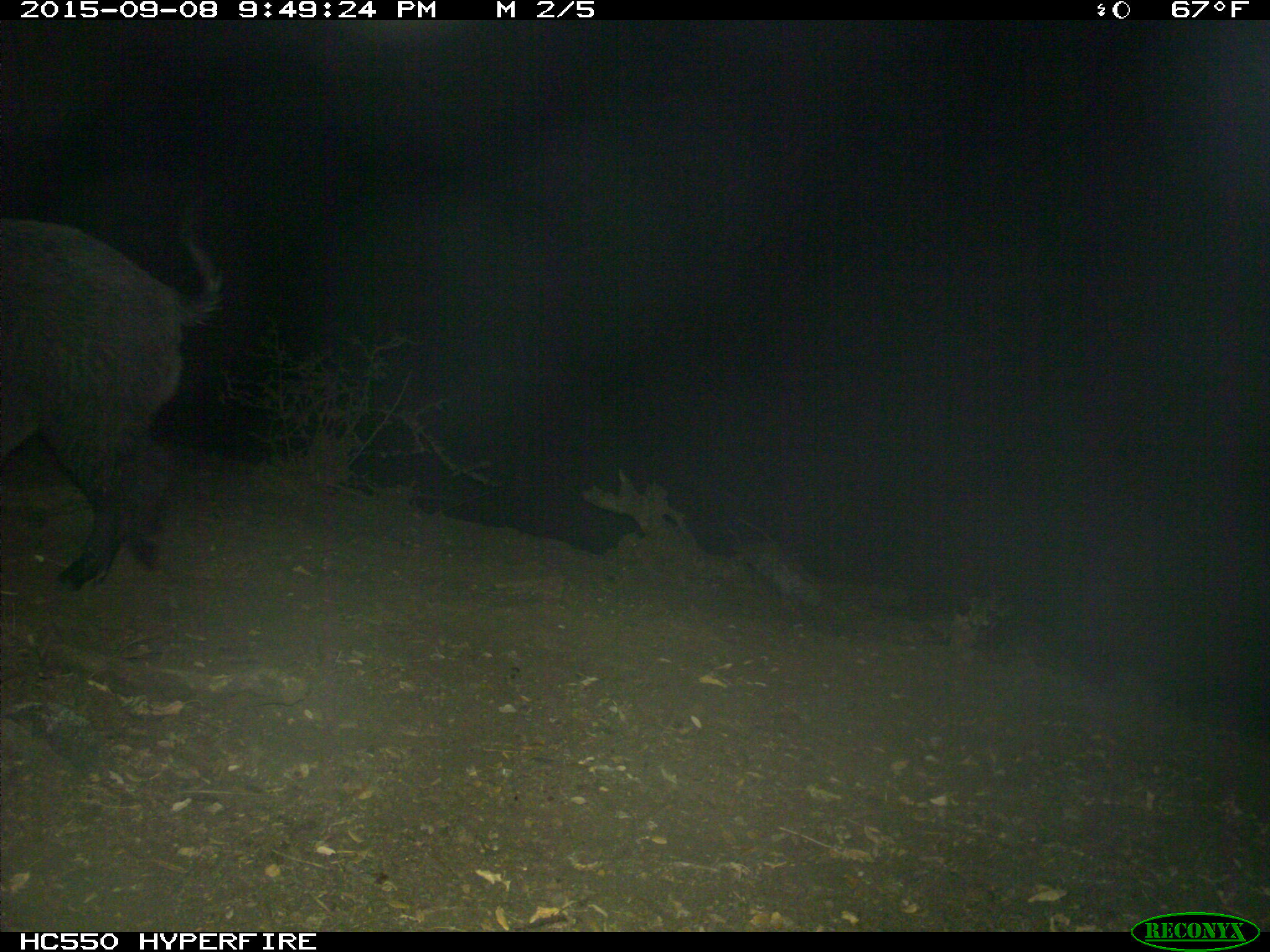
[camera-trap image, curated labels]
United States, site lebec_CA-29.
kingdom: Animalia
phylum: Chordata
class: Mammalia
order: Artiodactyla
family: Suidae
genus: Sus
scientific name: Sus scrofa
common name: wild boar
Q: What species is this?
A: Sus scrofa (wild boar).